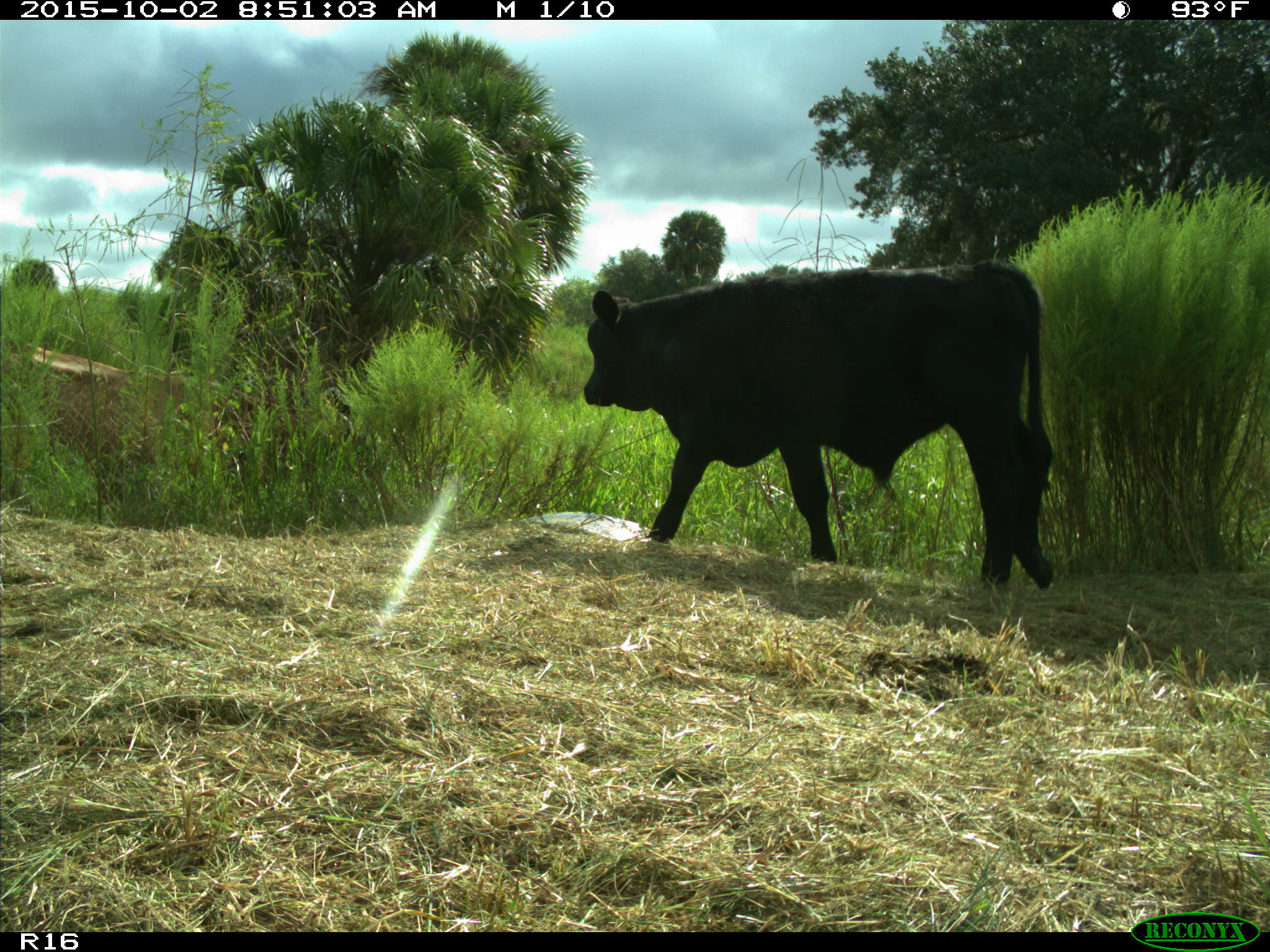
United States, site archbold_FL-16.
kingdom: Animalia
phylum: Chordata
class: Mammalia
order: Artiodactyla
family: Bovidae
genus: Bos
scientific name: Bos taurus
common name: domestic cow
Bos taurus (domestic cow).